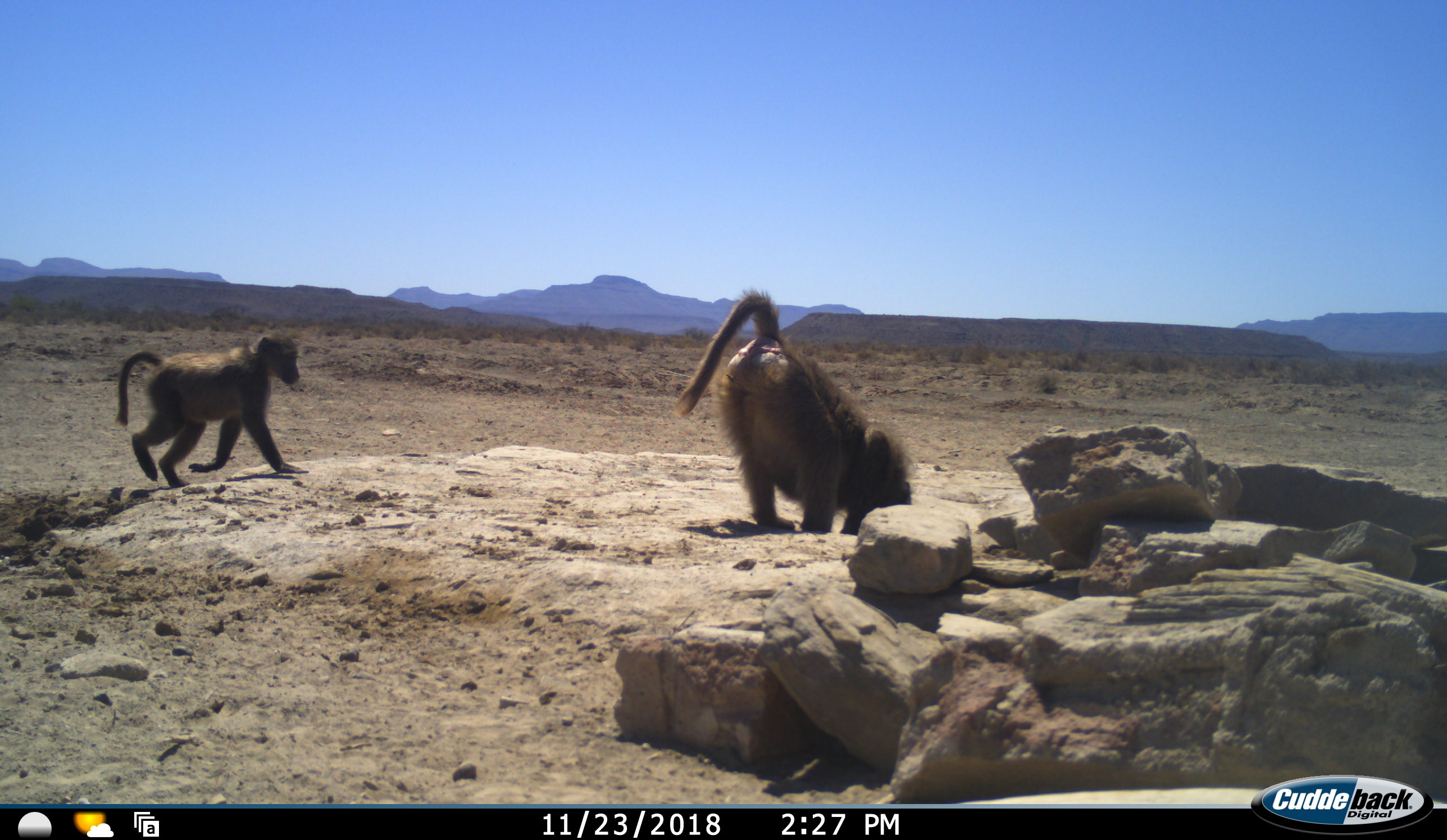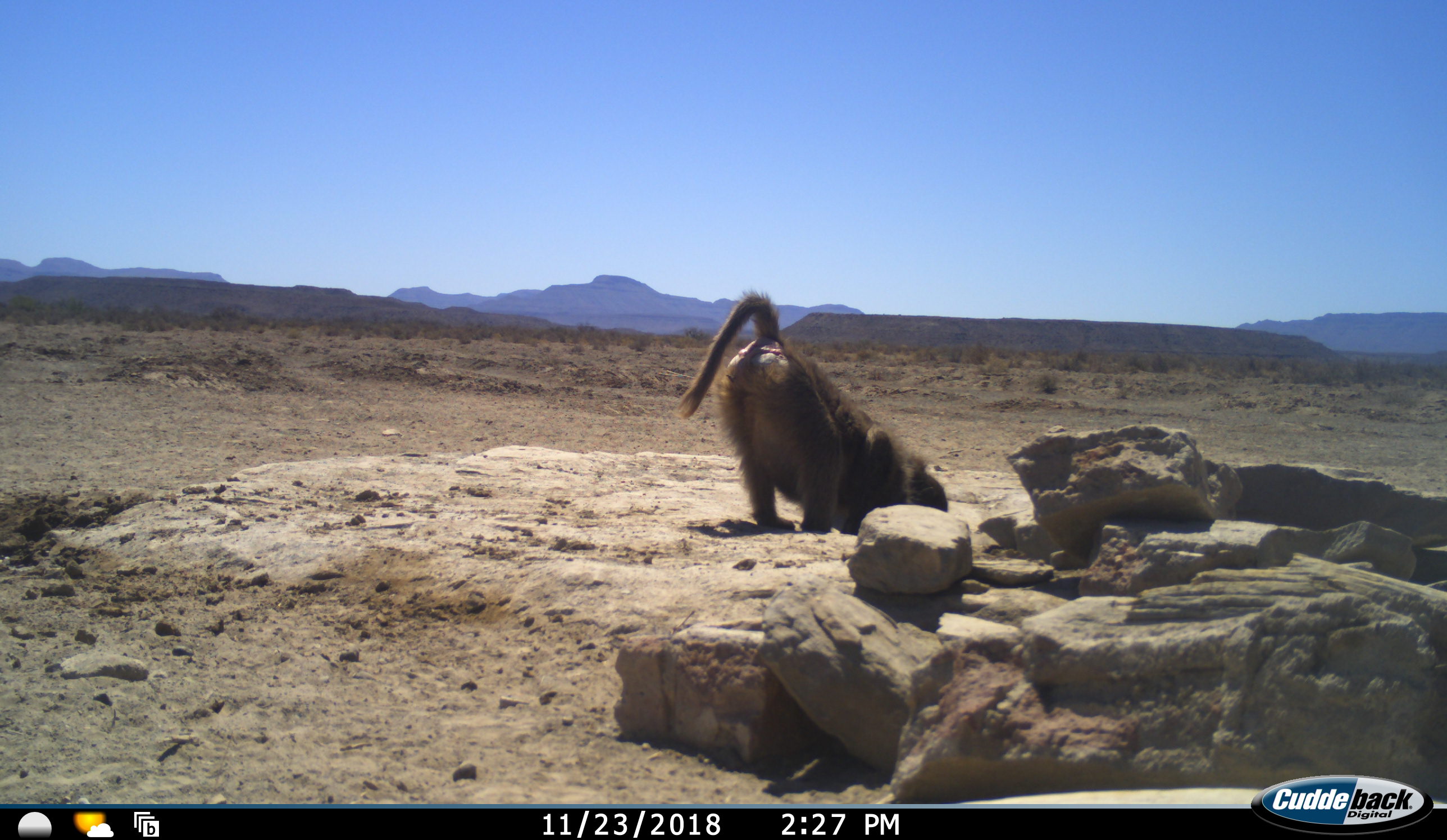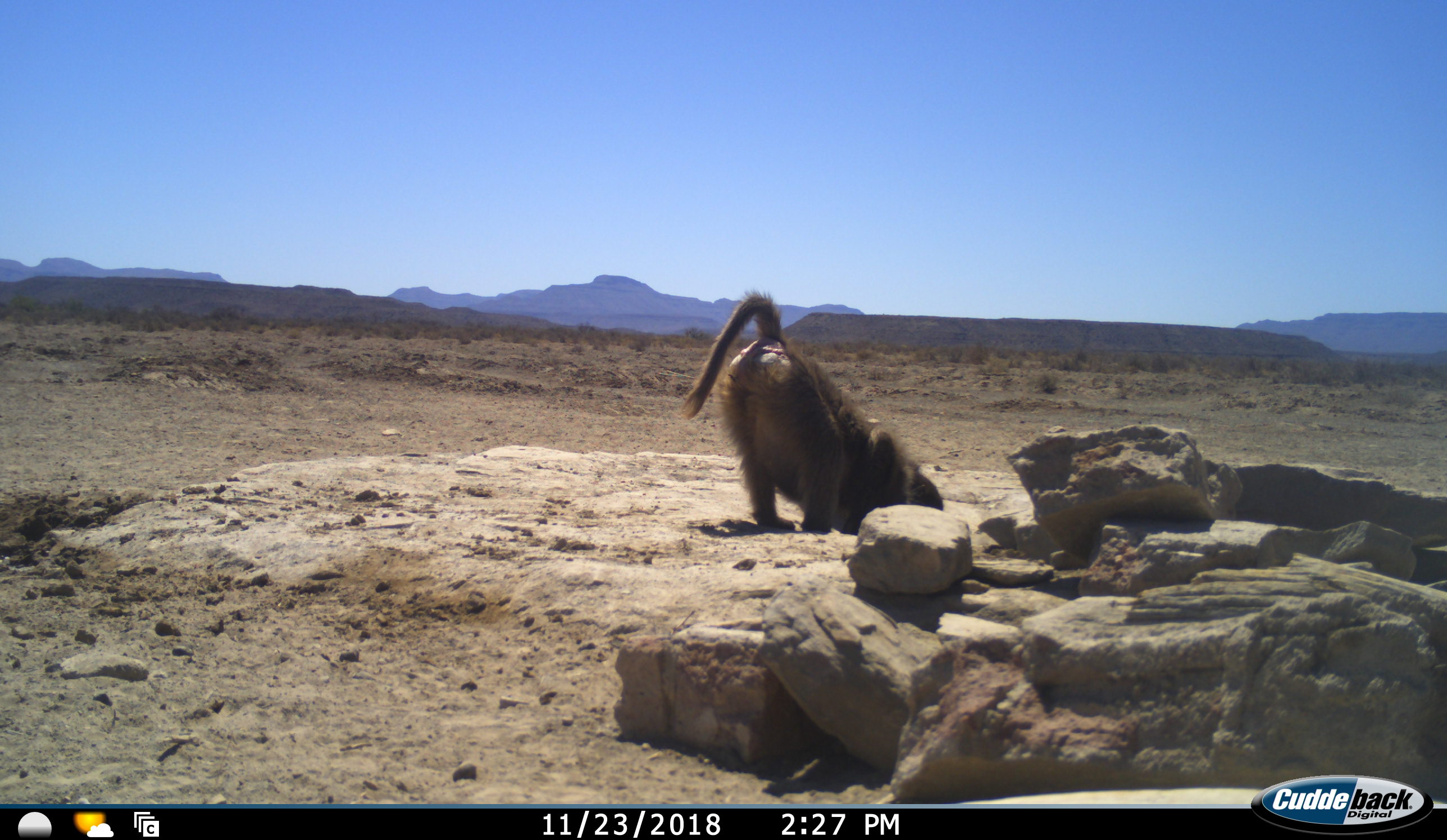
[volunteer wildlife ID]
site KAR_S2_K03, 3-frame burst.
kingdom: Animalia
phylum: Chordata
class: Mammalia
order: Primates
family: Cercopithecidae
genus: Papio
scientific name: Papio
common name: baboon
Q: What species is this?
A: Baboon (Papio).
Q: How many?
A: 2.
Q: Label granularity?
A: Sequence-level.